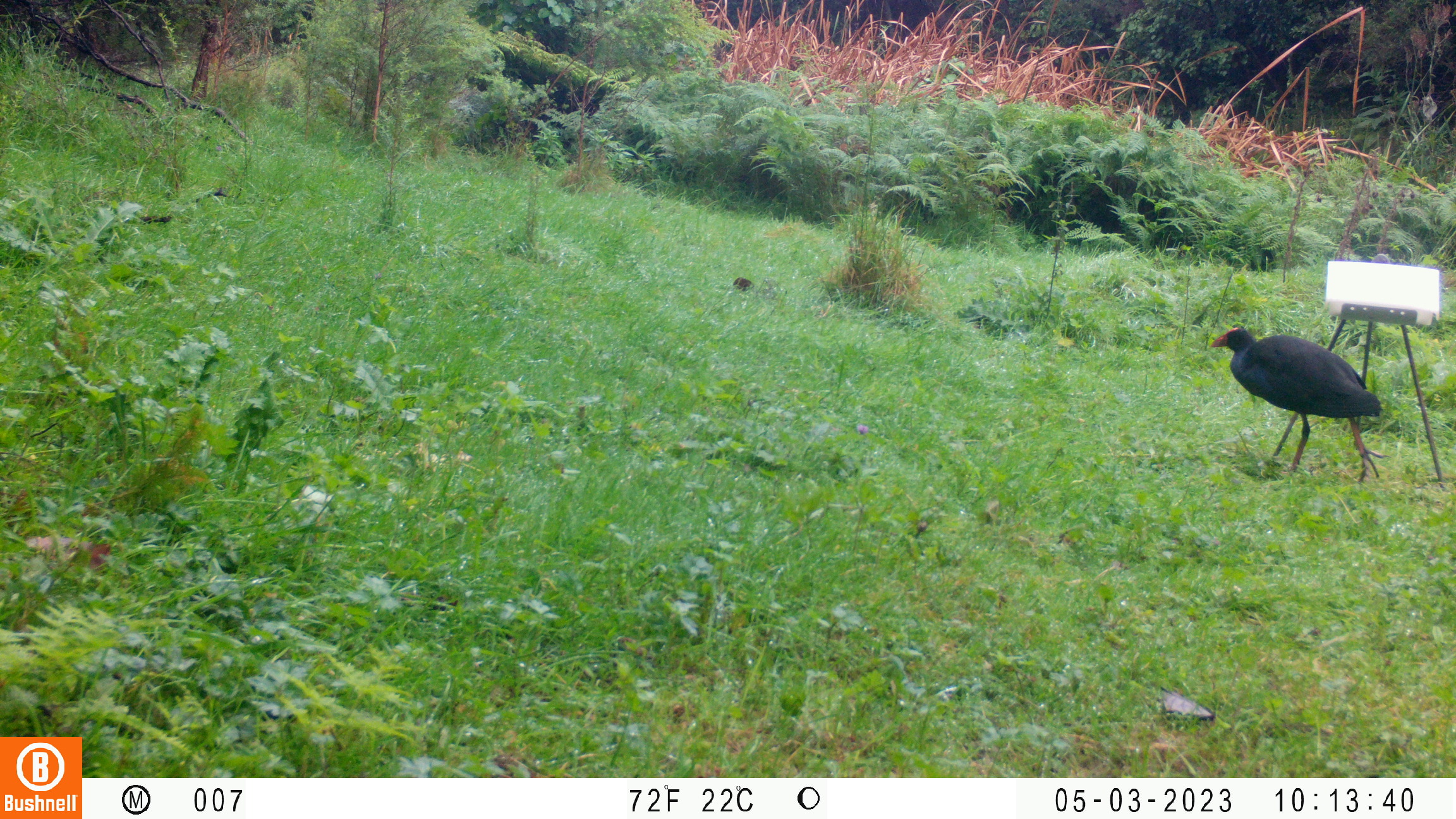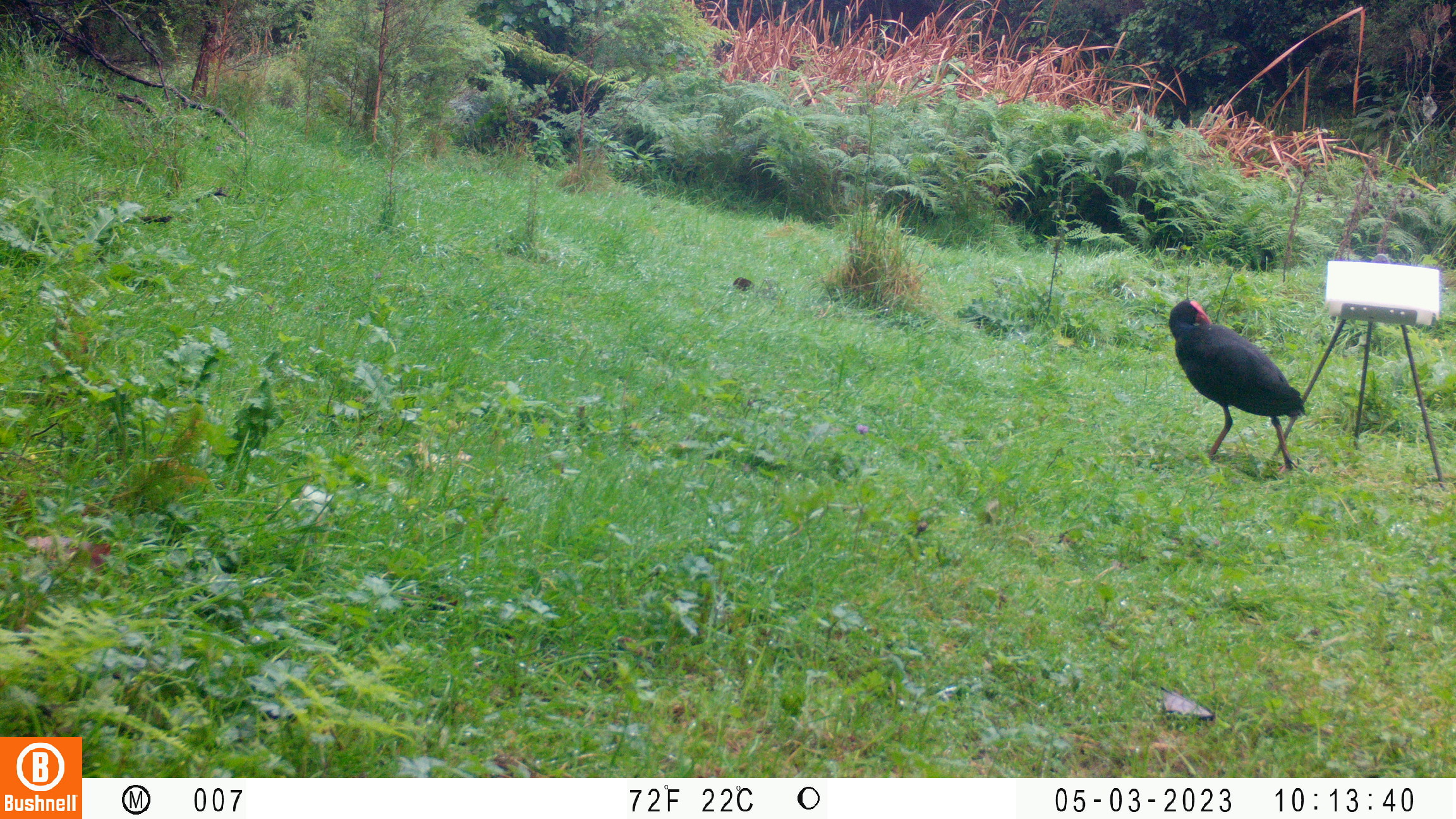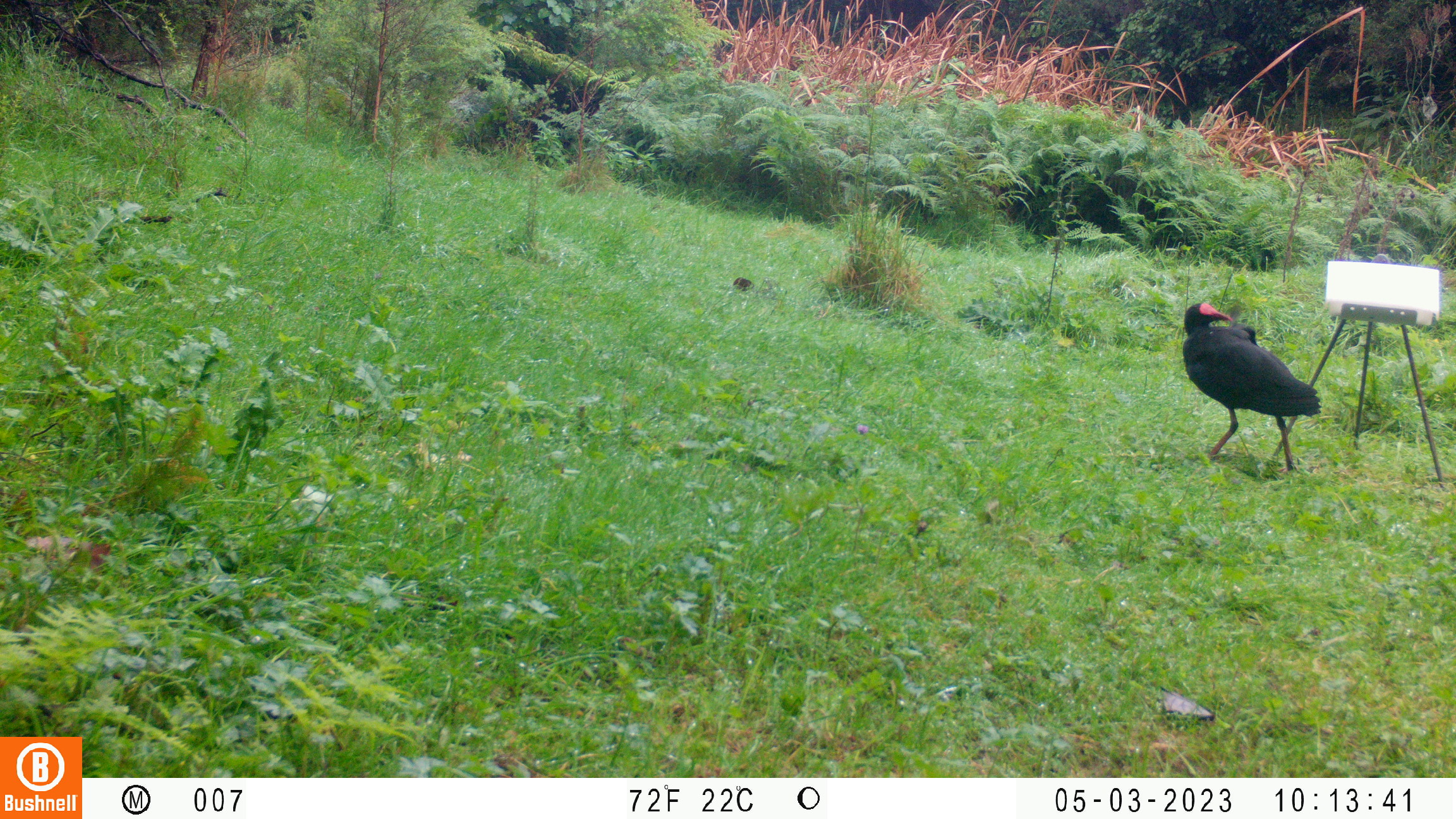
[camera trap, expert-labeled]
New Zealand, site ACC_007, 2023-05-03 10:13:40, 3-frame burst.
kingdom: Animalia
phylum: Chordata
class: Aves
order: Gruiformes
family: Rallidae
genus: Porphyrio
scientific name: Porphyrio melanotus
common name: australasian swamphen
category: pukeko